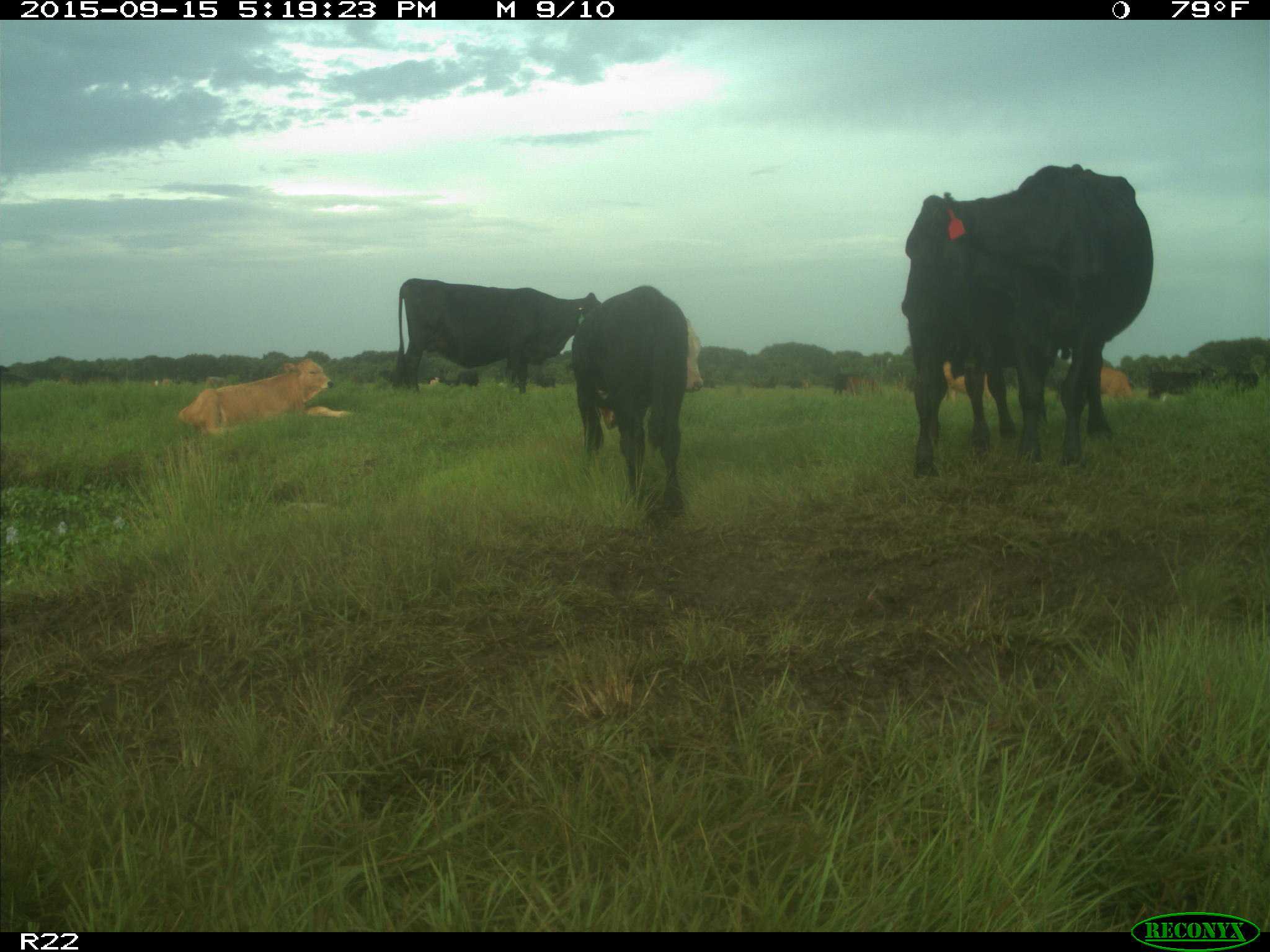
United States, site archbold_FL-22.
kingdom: Animalia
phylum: Chordata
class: Mammalia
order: Artiodactyla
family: Bovidae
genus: Bos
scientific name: Bos taurus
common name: domestic cow